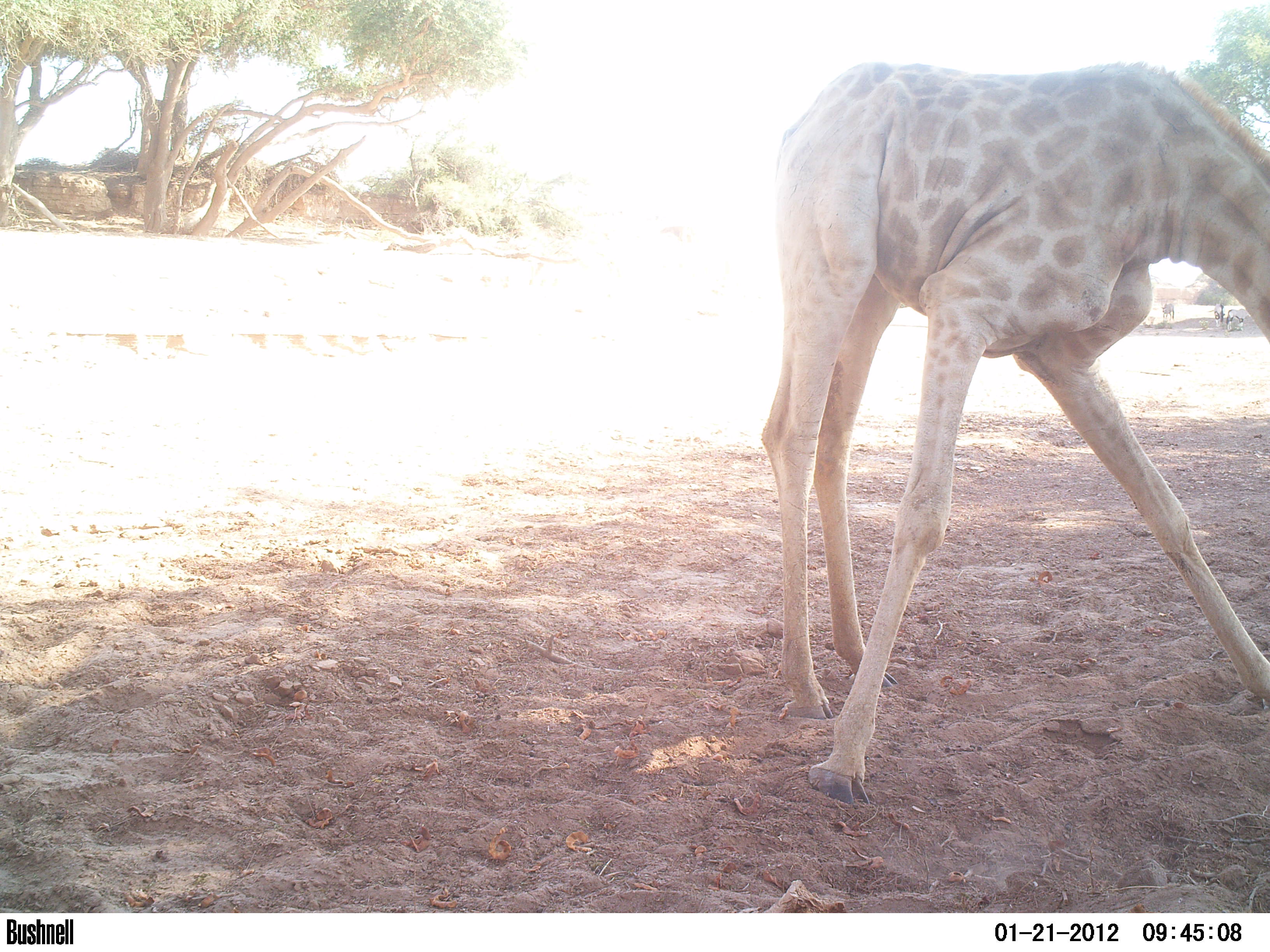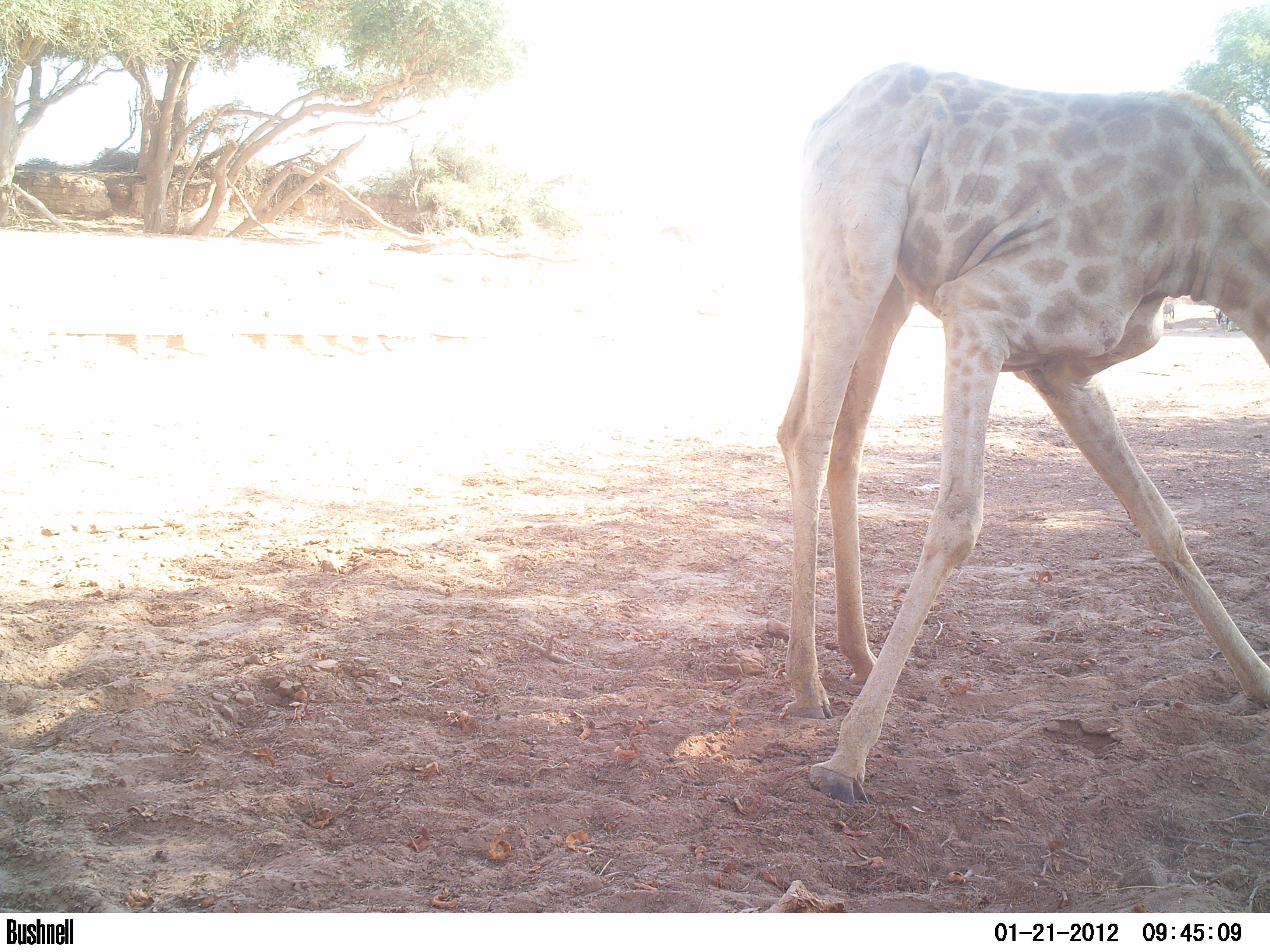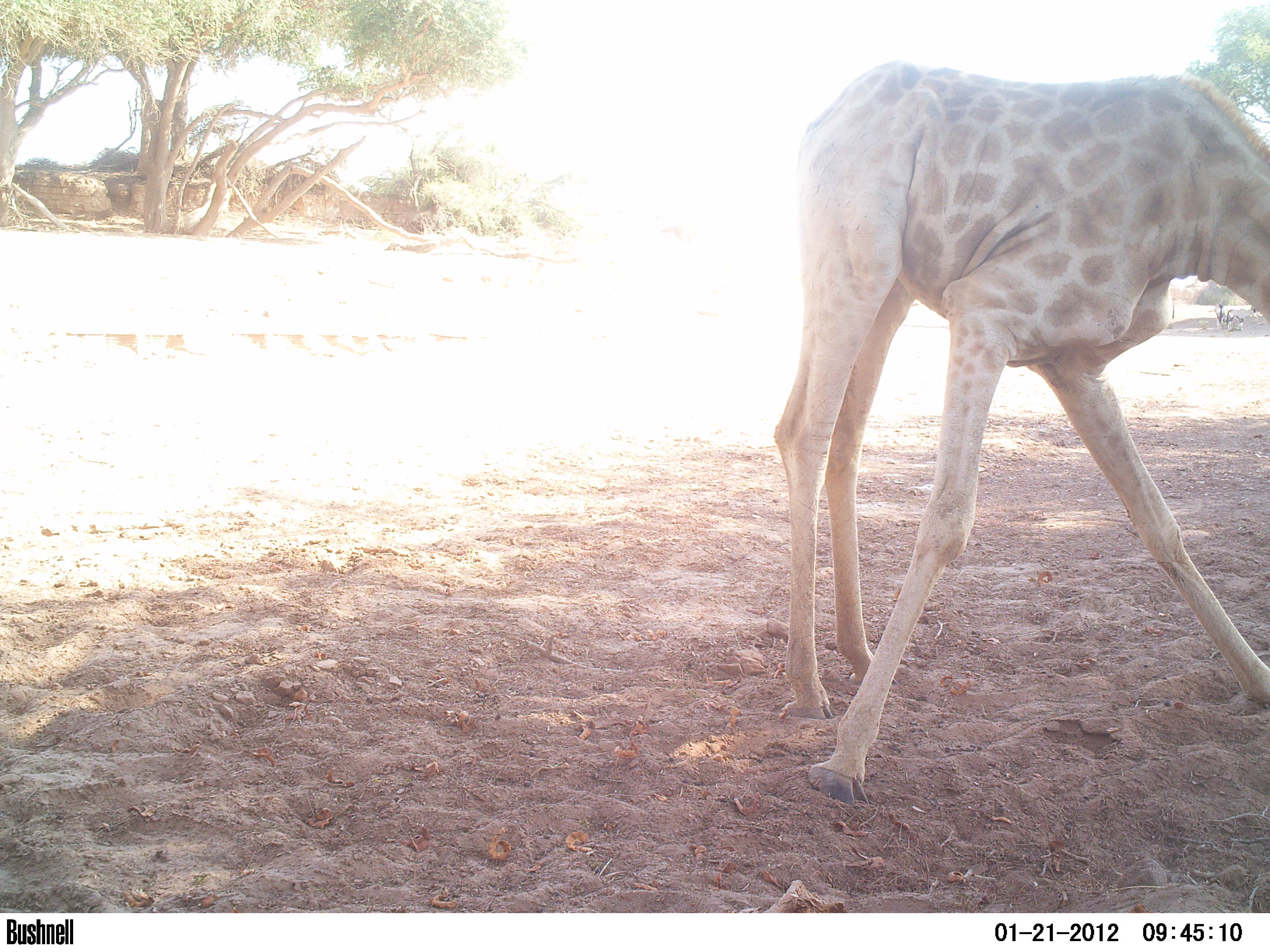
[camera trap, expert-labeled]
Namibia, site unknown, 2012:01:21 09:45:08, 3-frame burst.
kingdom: Animalia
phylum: Chordata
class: Mammalia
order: Artiodactyla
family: Giraffidae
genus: Giraffa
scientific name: Giraffa camelopardalis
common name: giraffe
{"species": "Giraffa camelopardalis (giraffe)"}